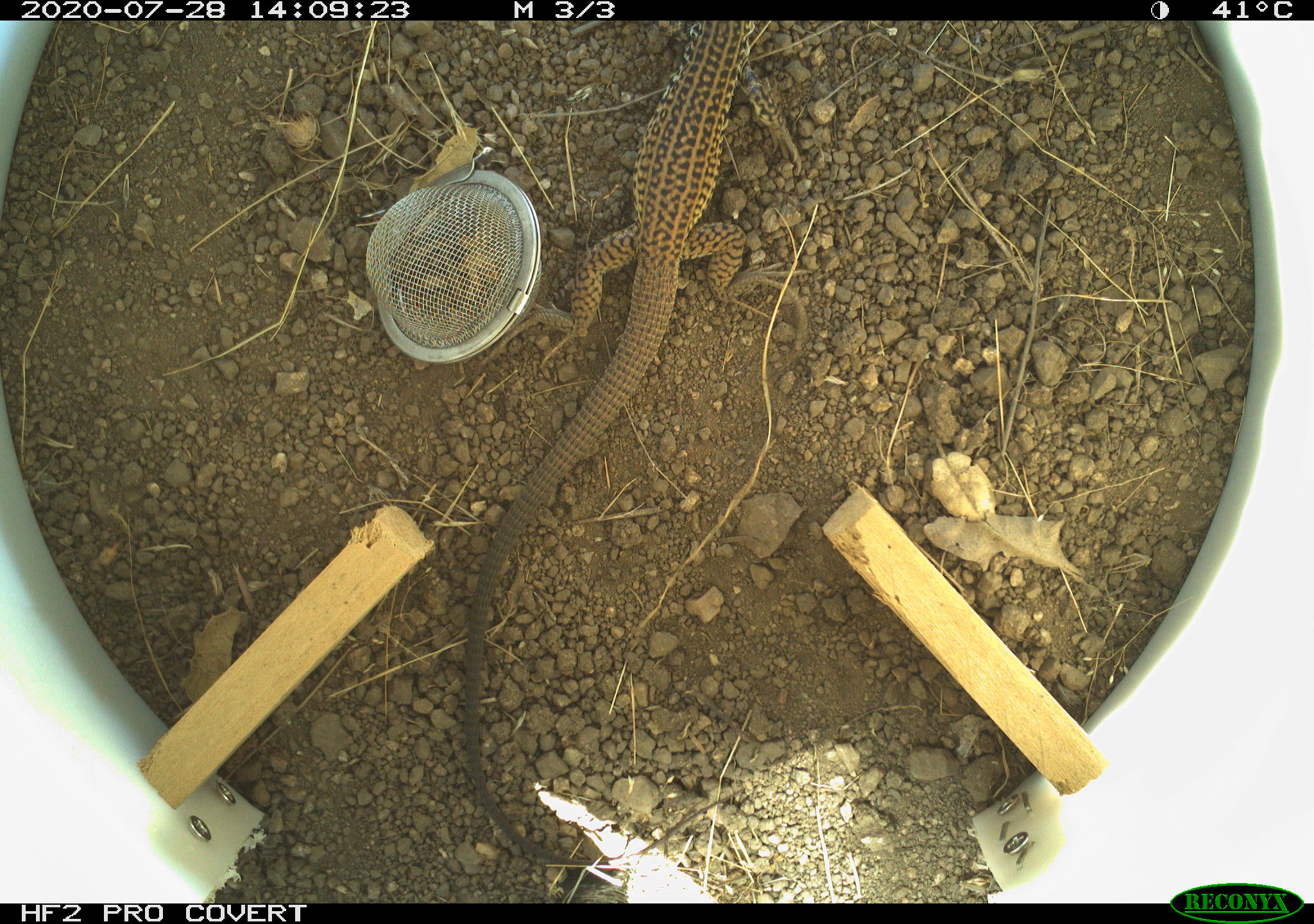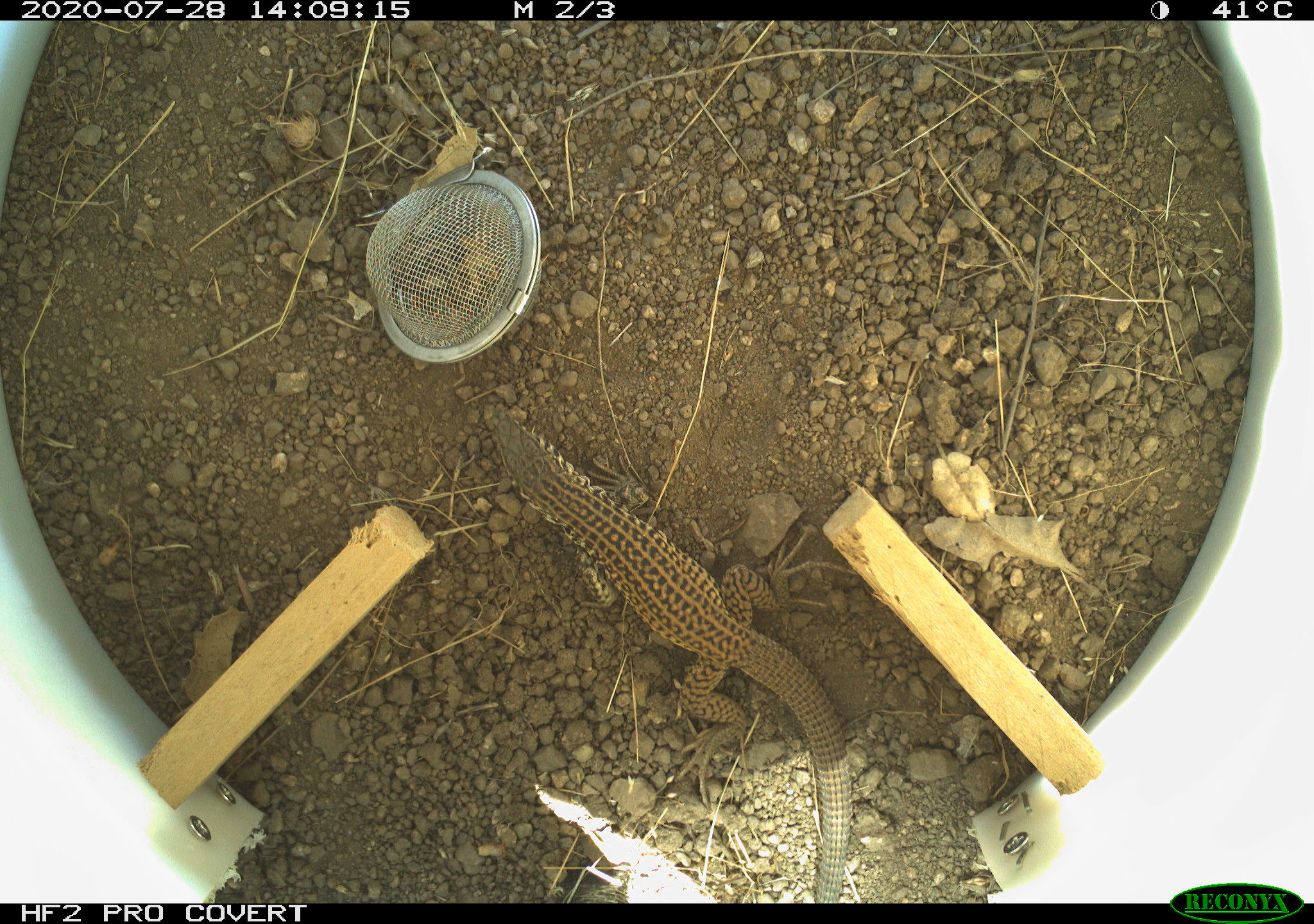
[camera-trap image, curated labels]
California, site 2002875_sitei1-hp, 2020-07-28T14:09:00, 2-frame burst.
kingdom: Animalia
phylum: Chordata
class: Reptilia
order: Squamata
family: Teiidae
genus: Aspidoscelis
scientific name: Aspidoscelis tigris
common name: western whiptail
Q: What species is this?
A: Western whiptail (Aspidoscelis tigris).